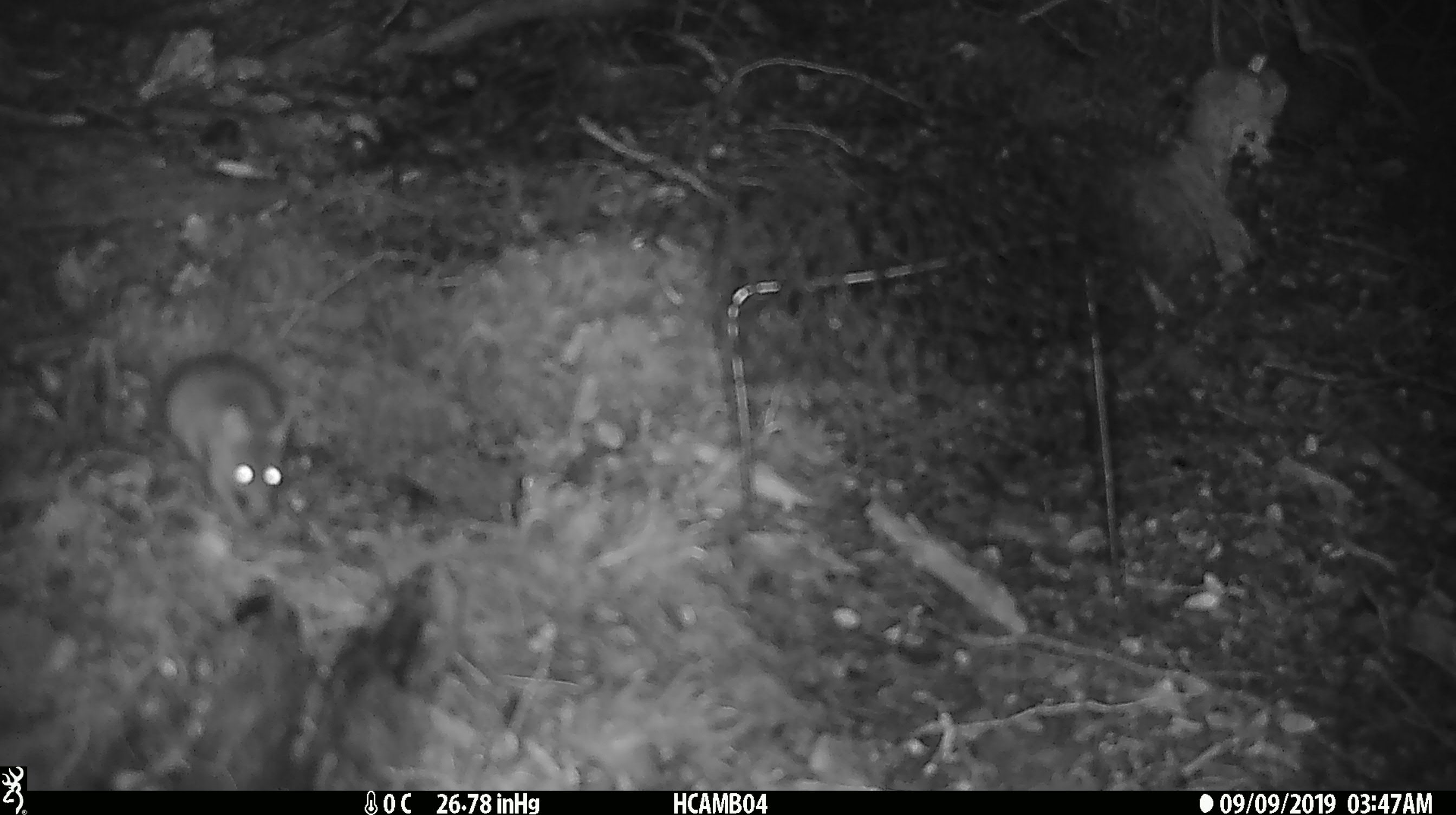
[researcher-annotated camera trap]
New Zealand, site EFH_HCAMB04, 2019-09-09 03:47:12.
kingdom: Animalia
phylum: Chordata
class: Mammalia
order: Rodentia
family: Muridae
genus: Mus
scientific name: Mus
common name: mouse